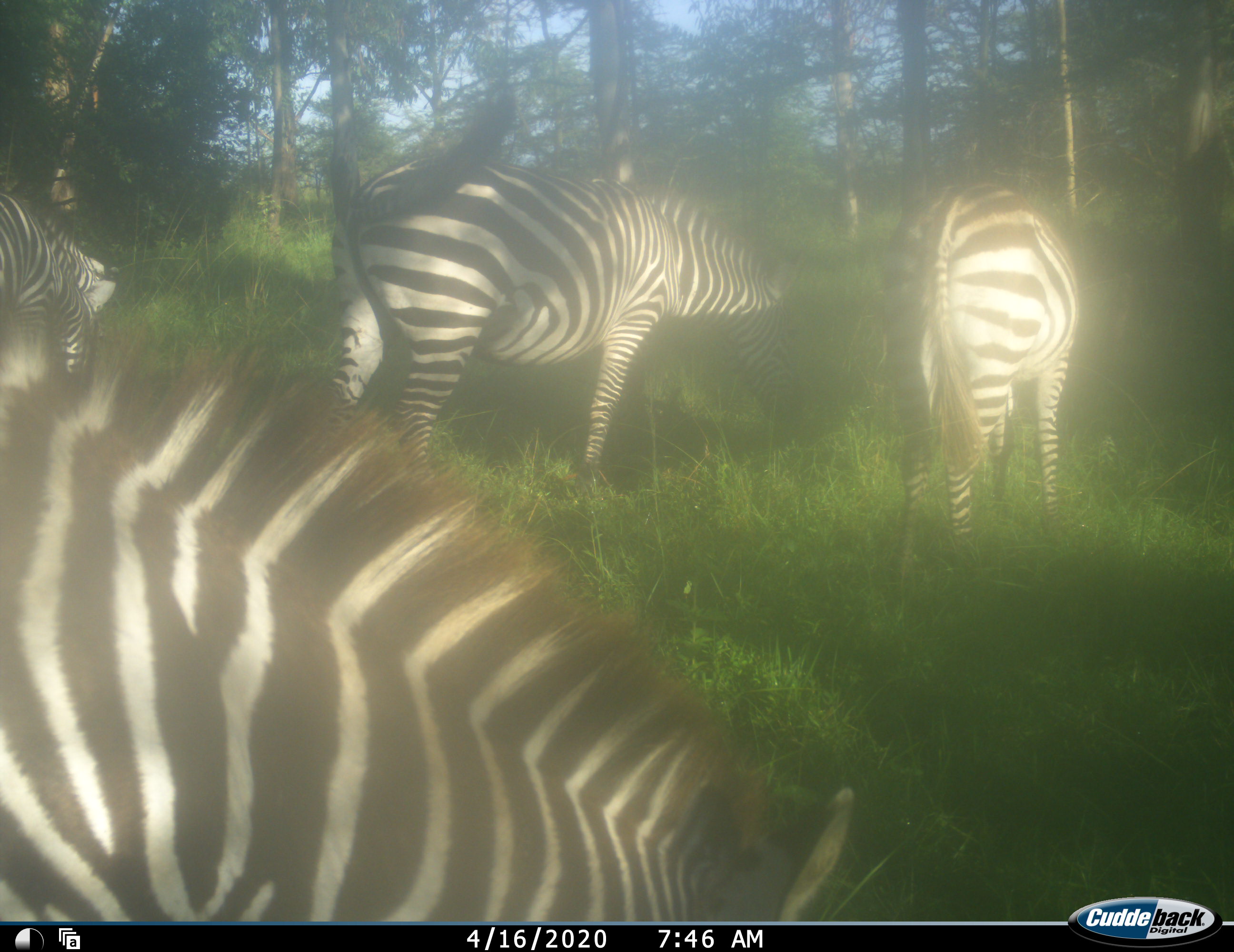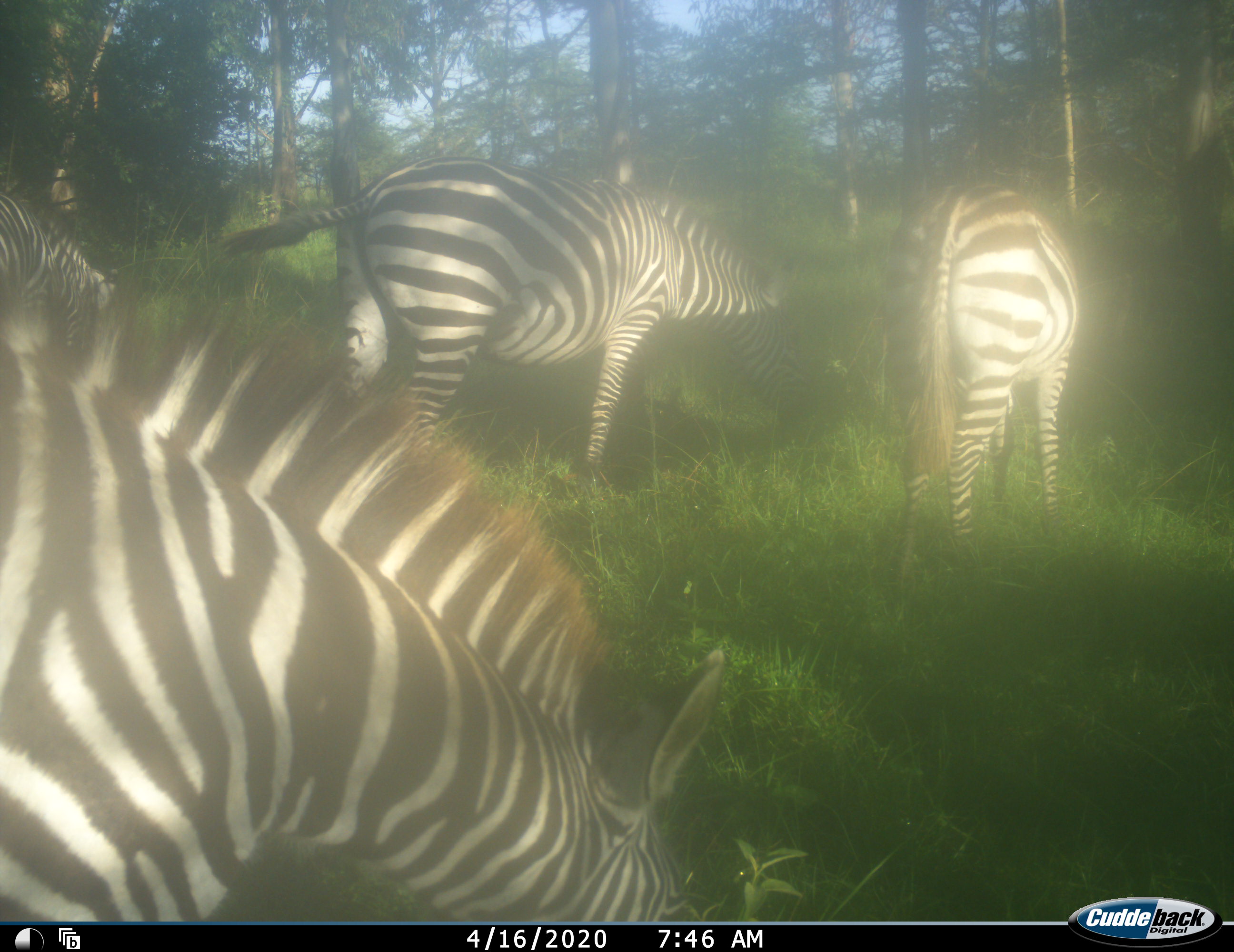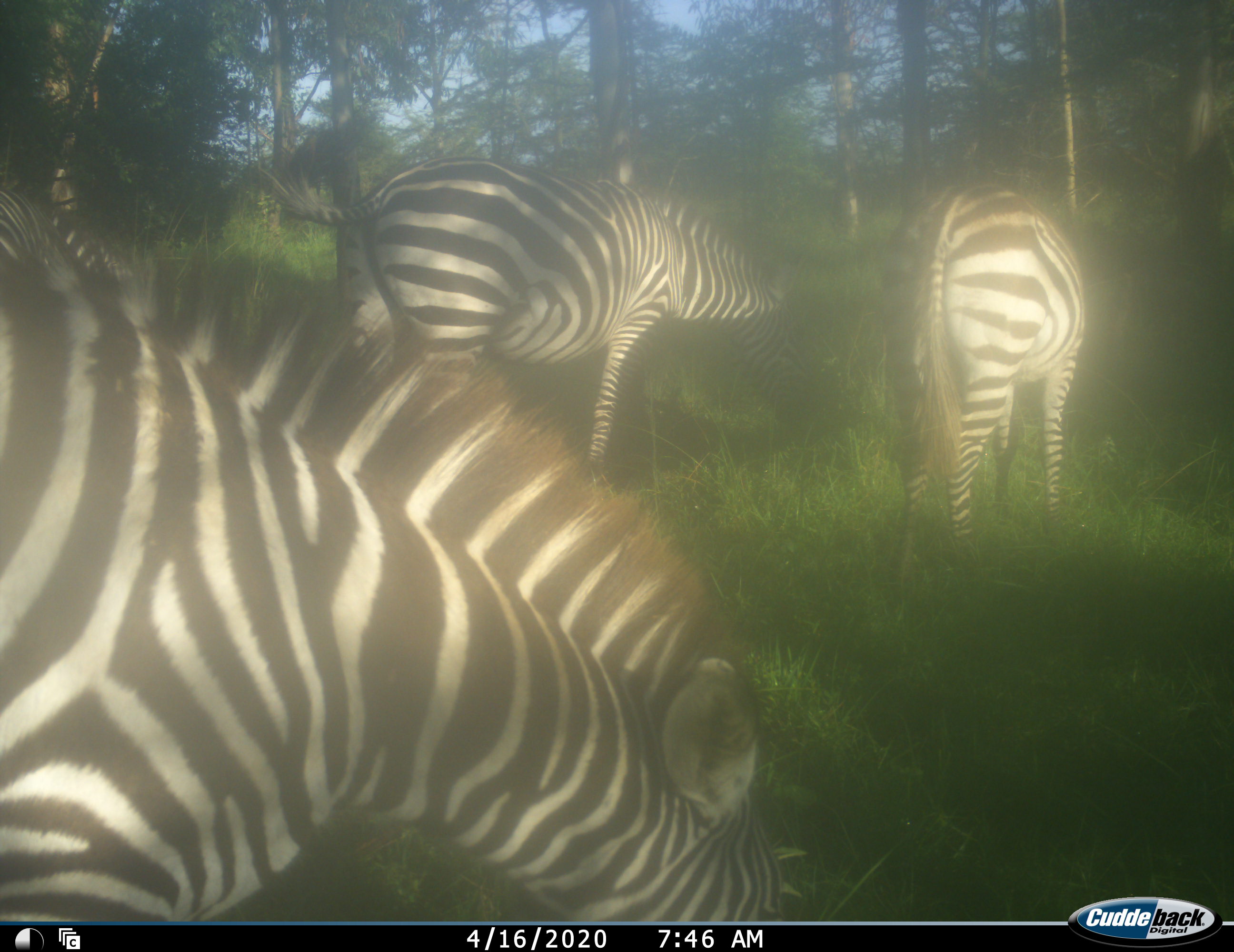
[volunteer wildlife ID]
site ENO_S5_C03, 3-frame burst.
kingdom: Animalia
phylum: Chordata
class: Mammalia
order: Perissodactyla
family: Equidae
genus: Equus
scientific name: Equus quagga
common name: plains zebra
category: zebraplains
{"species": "zebraplains (plains zebra) (Equus quagga)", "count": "4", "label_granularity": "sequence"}